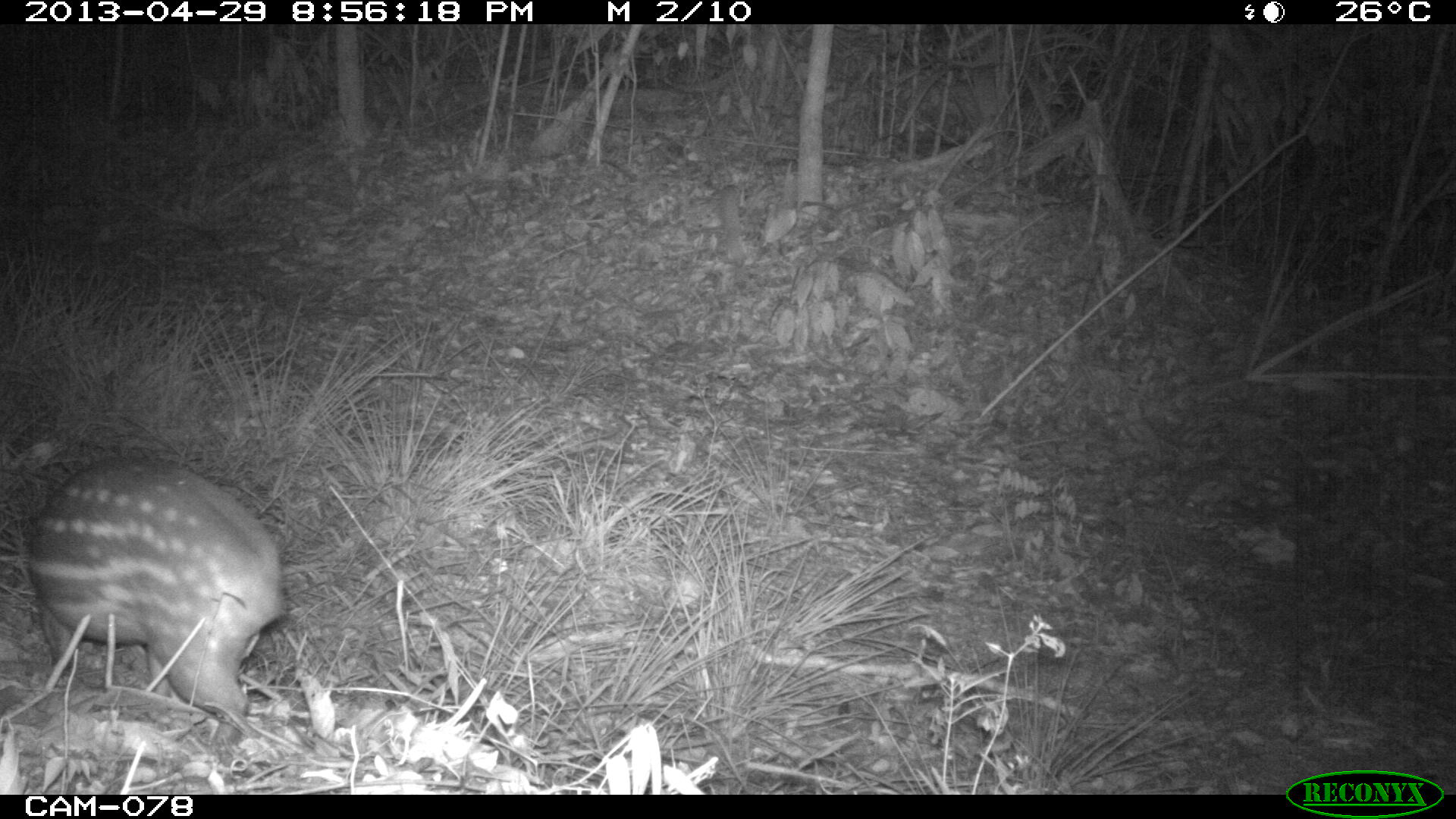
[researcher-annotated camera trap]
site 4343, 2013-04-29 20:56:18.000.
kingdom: Animalia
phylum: Chordata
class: Mammalia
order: Rodentia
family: Cuniculidae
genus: Cuniculus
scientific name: Cuniculus paca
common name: lowland paca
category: agouti paca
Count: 1.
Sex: female.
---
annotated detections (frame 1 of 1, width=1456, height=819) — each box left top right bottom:
agouti paca: 20 452 289 760